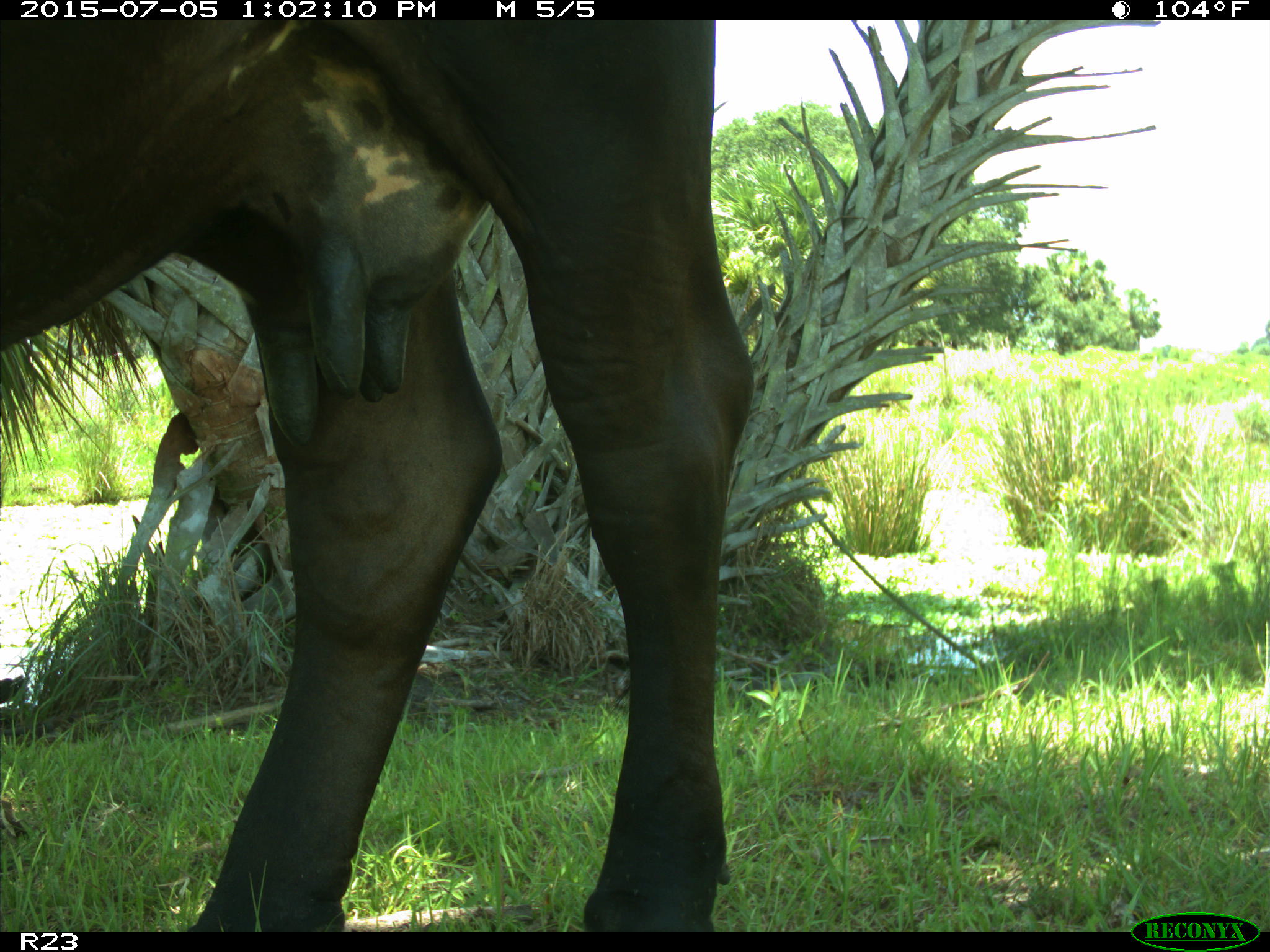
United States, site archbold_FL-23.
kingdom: Animalia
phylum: Chordata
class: Mammalia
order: Artiodactyla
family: Bovidae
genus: Bos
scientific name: Bos taurus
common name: domestic cow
Bos taurus (domestic cow).